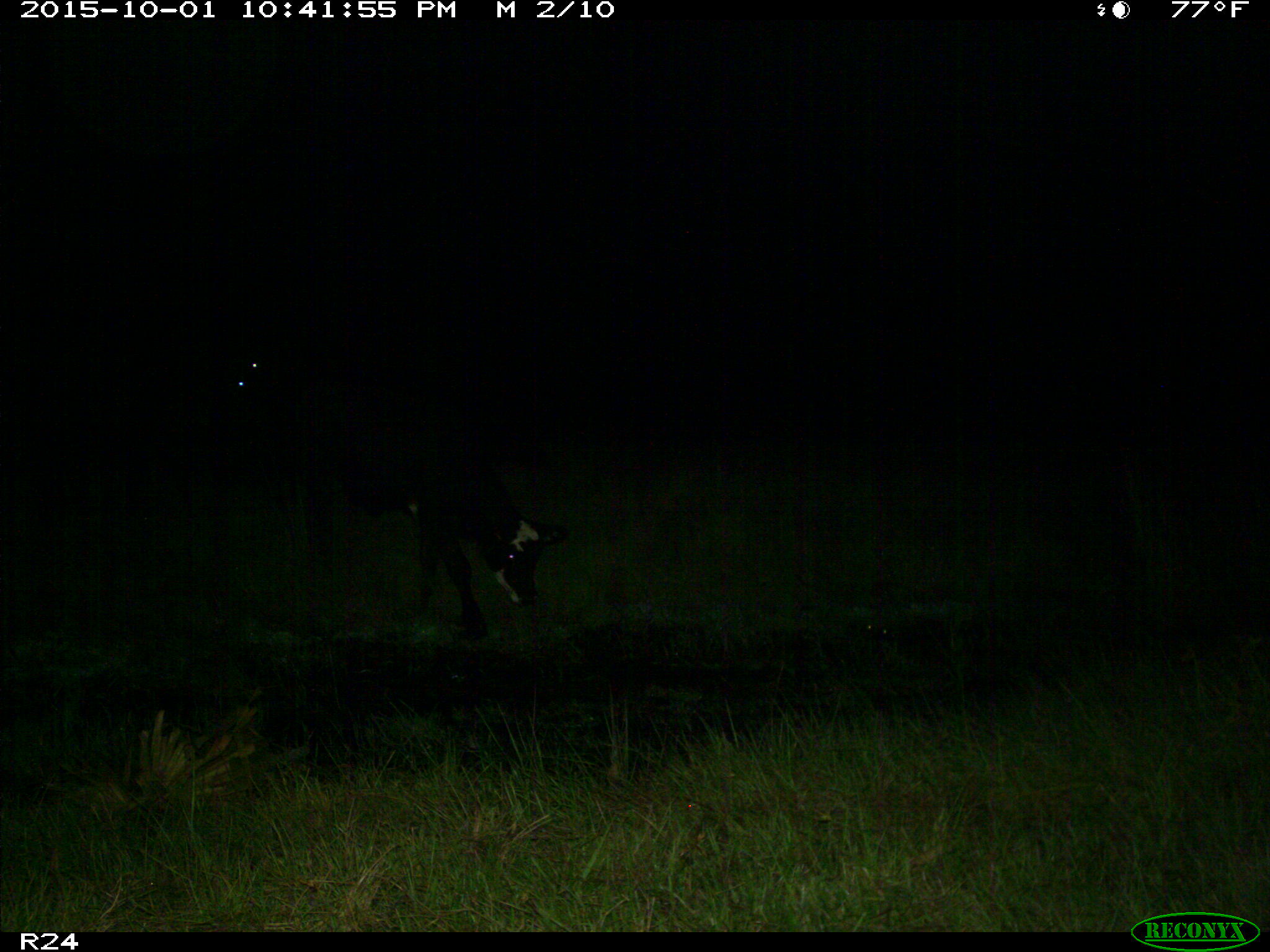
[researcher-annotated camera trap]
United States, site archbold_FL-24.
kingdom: Animalia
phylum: Chordata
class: Mammalia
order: Artiodactyla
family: Bovidae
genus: Bos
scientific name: Bos taurus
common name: domestic cow